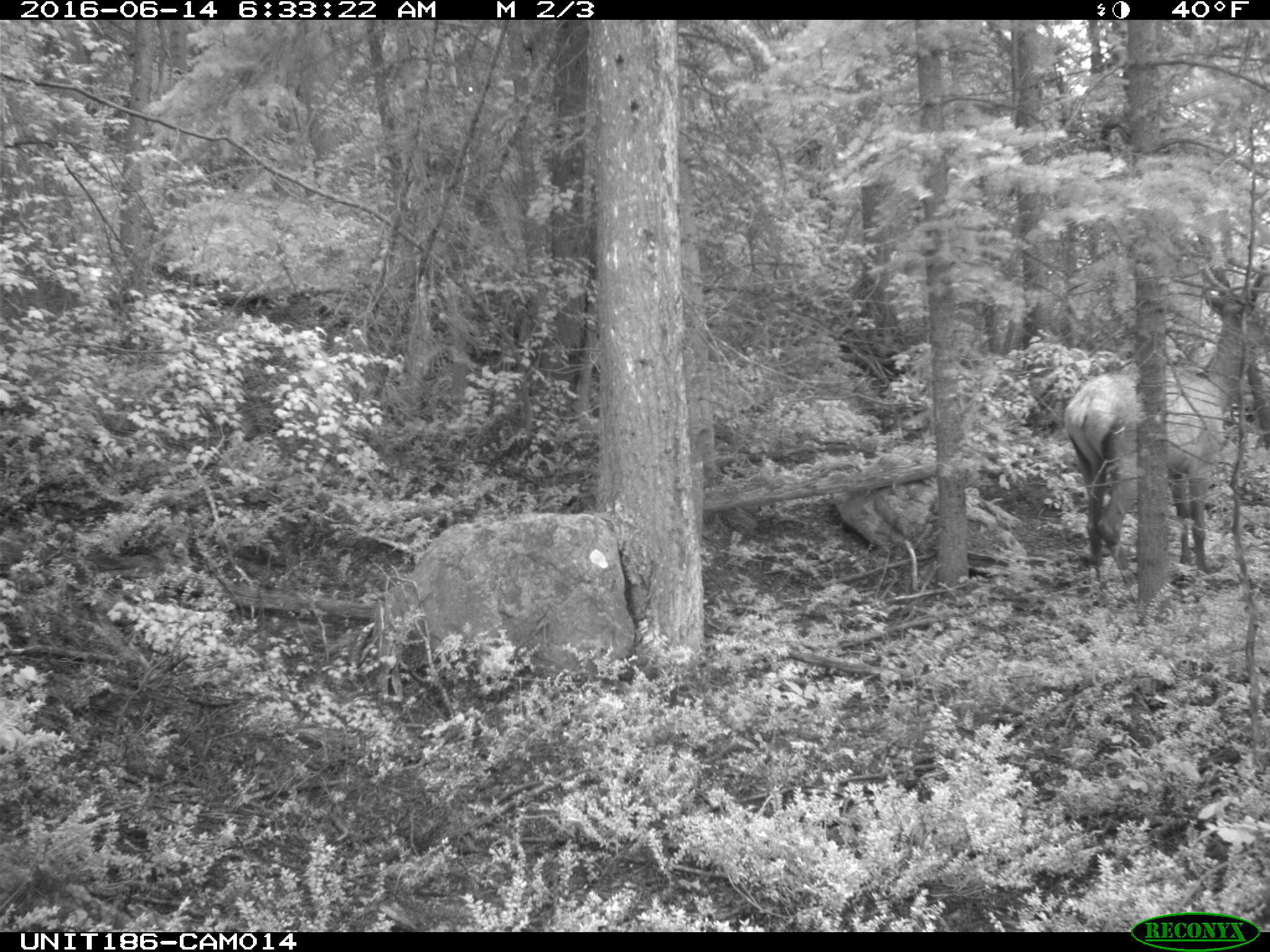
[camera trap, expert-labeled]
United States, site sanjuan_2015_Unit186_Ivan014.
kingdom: Animalia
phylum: Chordata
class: Mammalia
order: Artiodactyla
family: Cervidae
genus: Cervus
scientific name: Cervus elaphus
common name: red deer